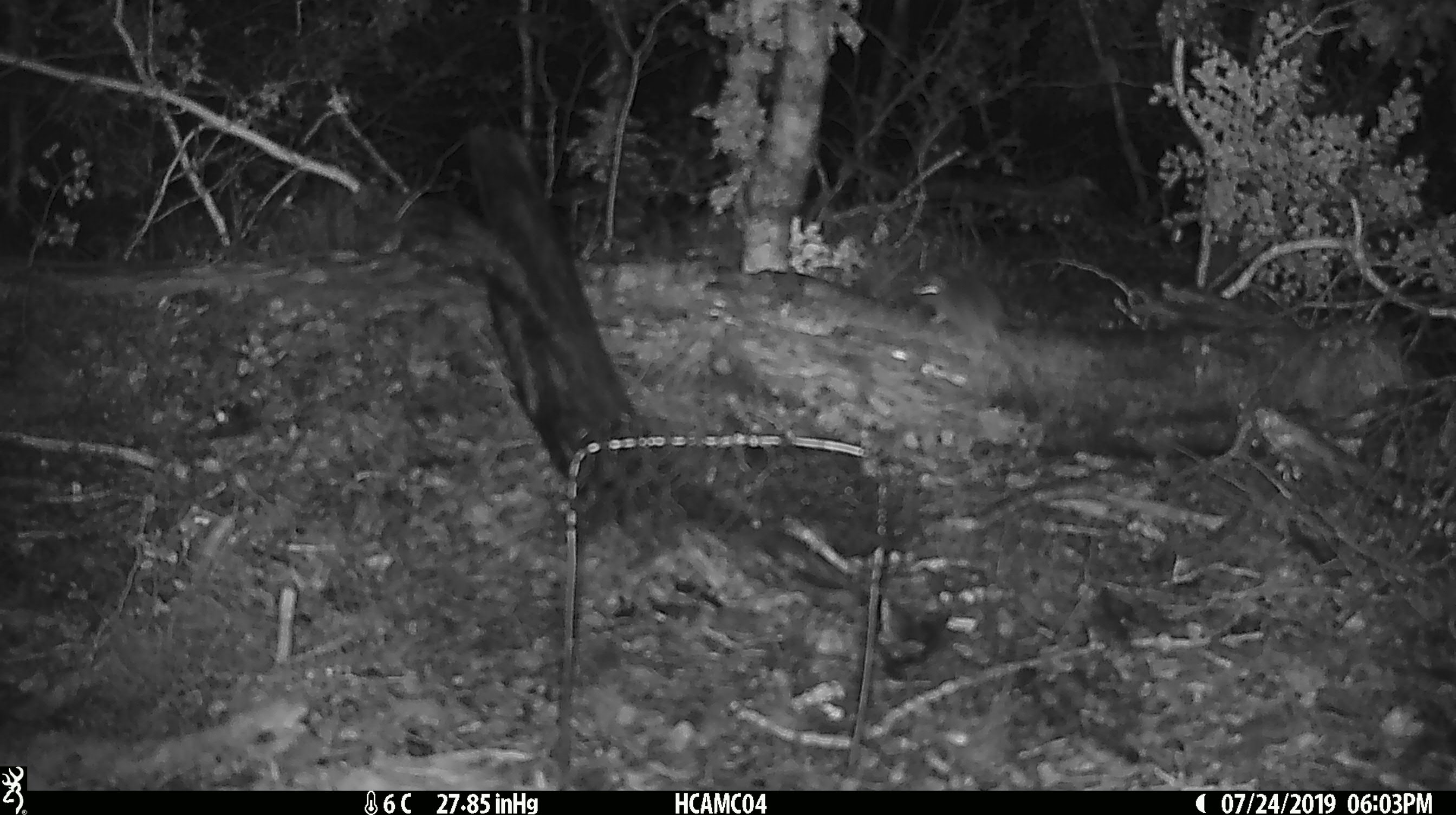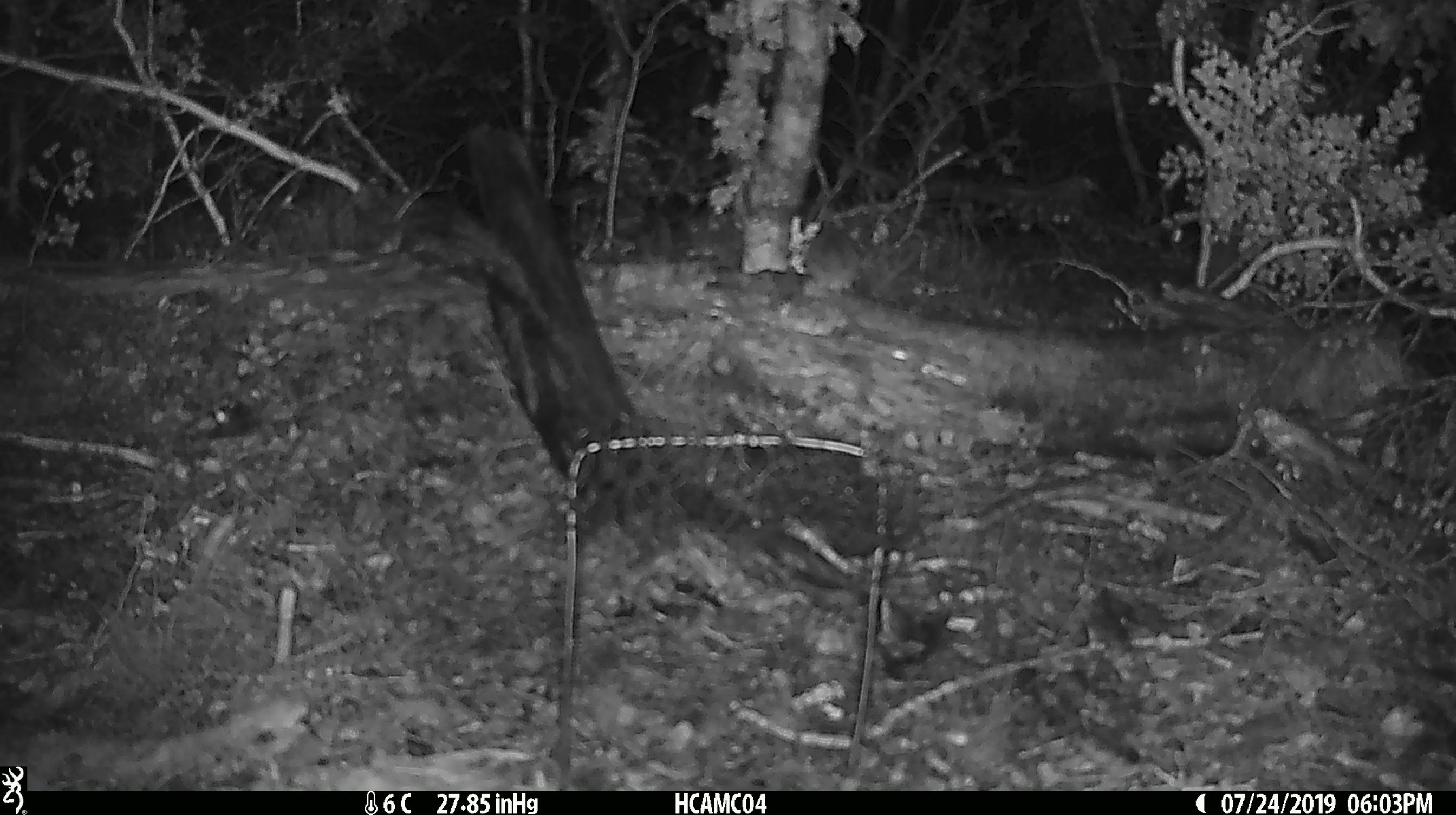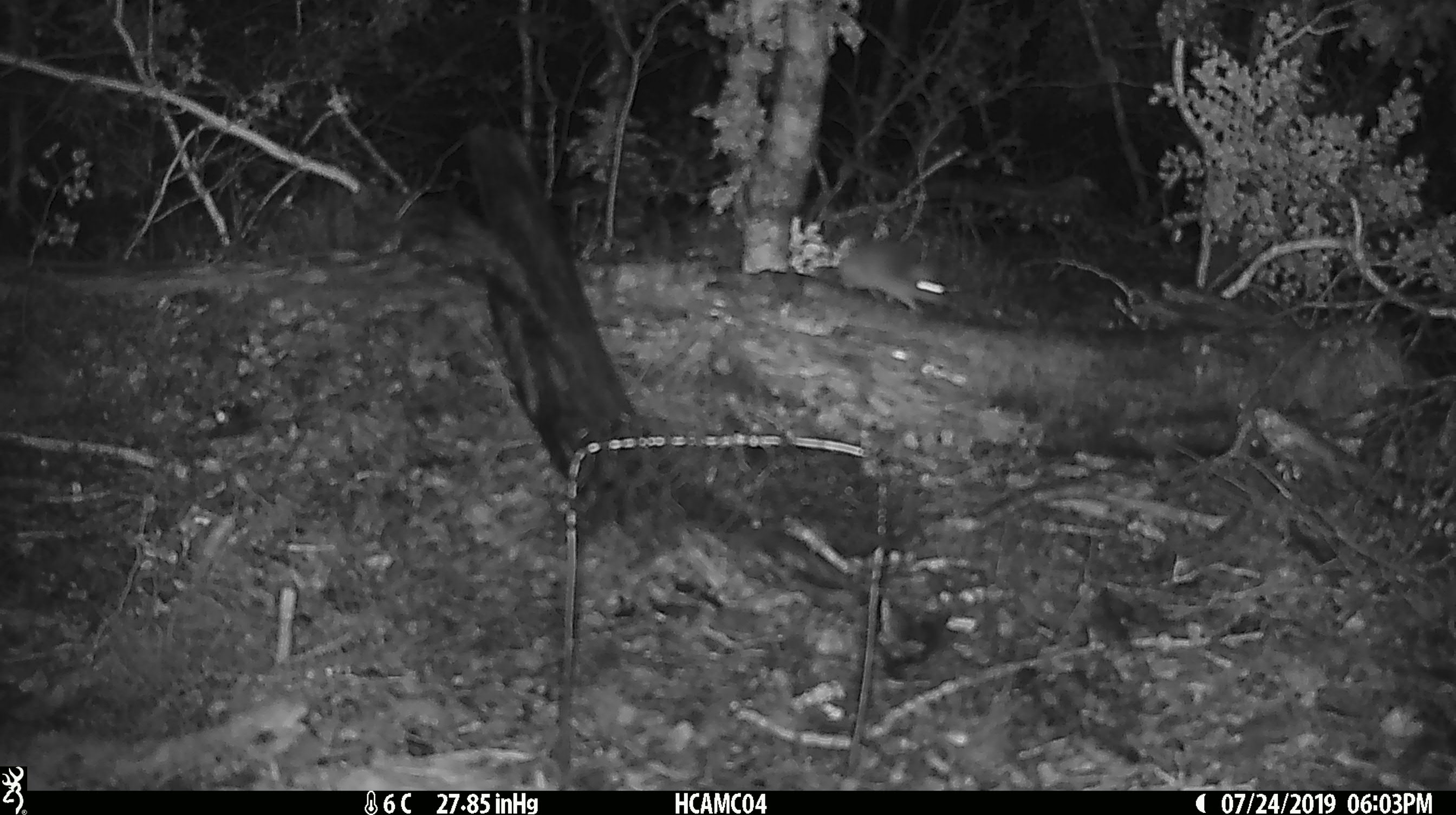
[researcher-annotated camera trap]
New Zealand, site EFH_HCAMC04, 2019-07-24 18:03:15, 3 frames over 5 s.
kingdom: Animalia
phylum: Chordata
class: Mammalia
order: Rodentia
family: Muridae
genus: Mus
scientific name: Mus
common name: mouse